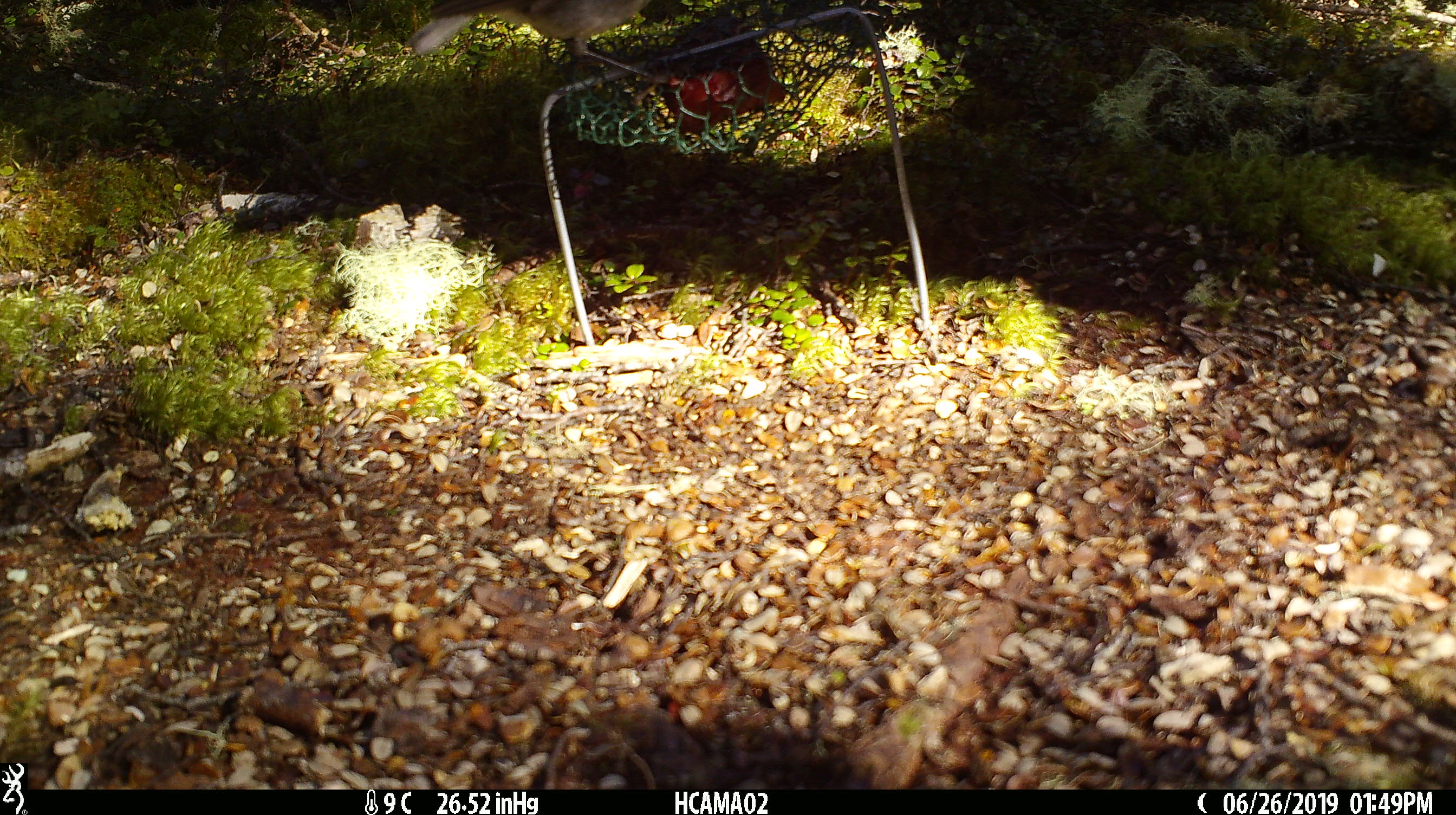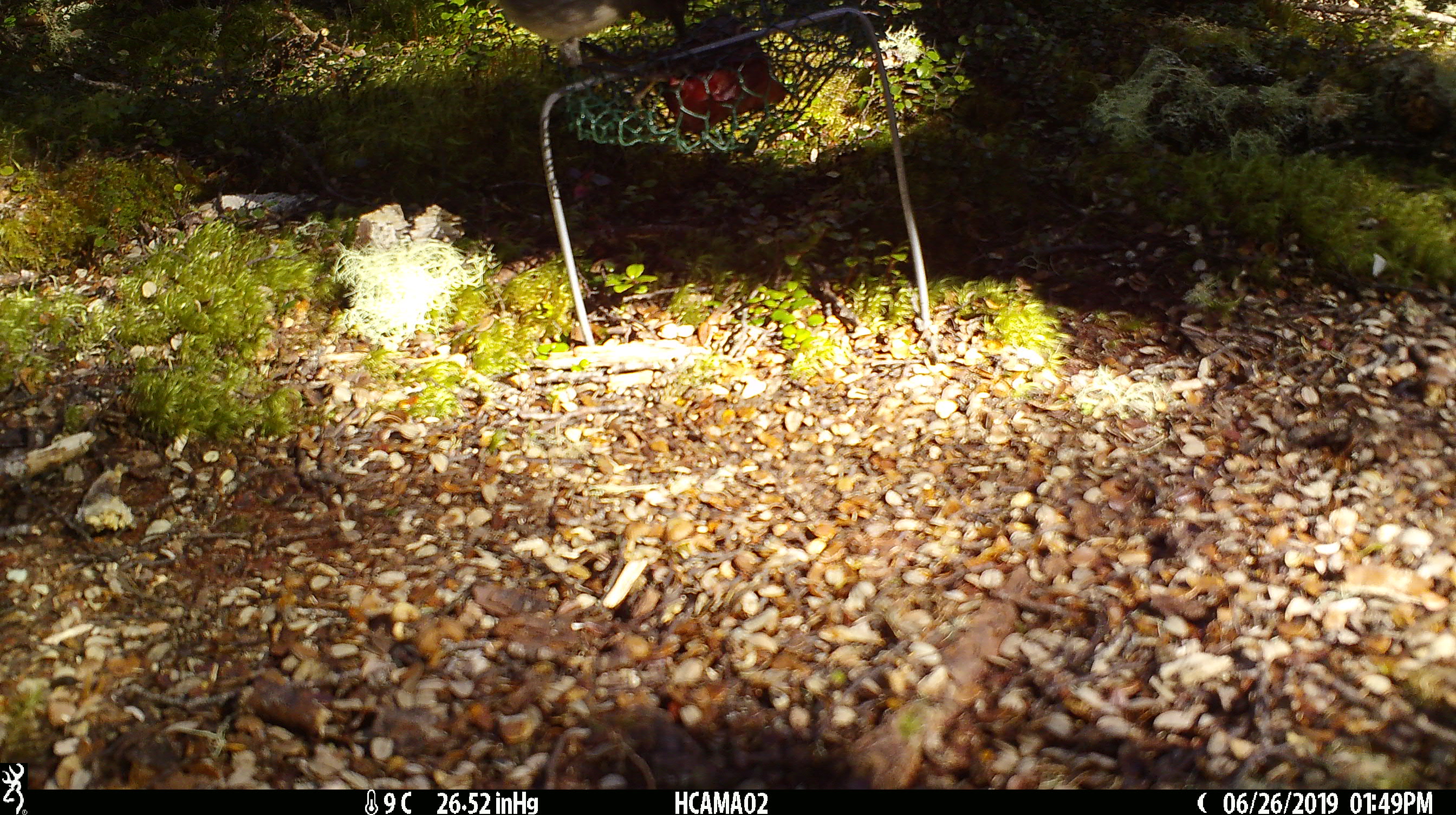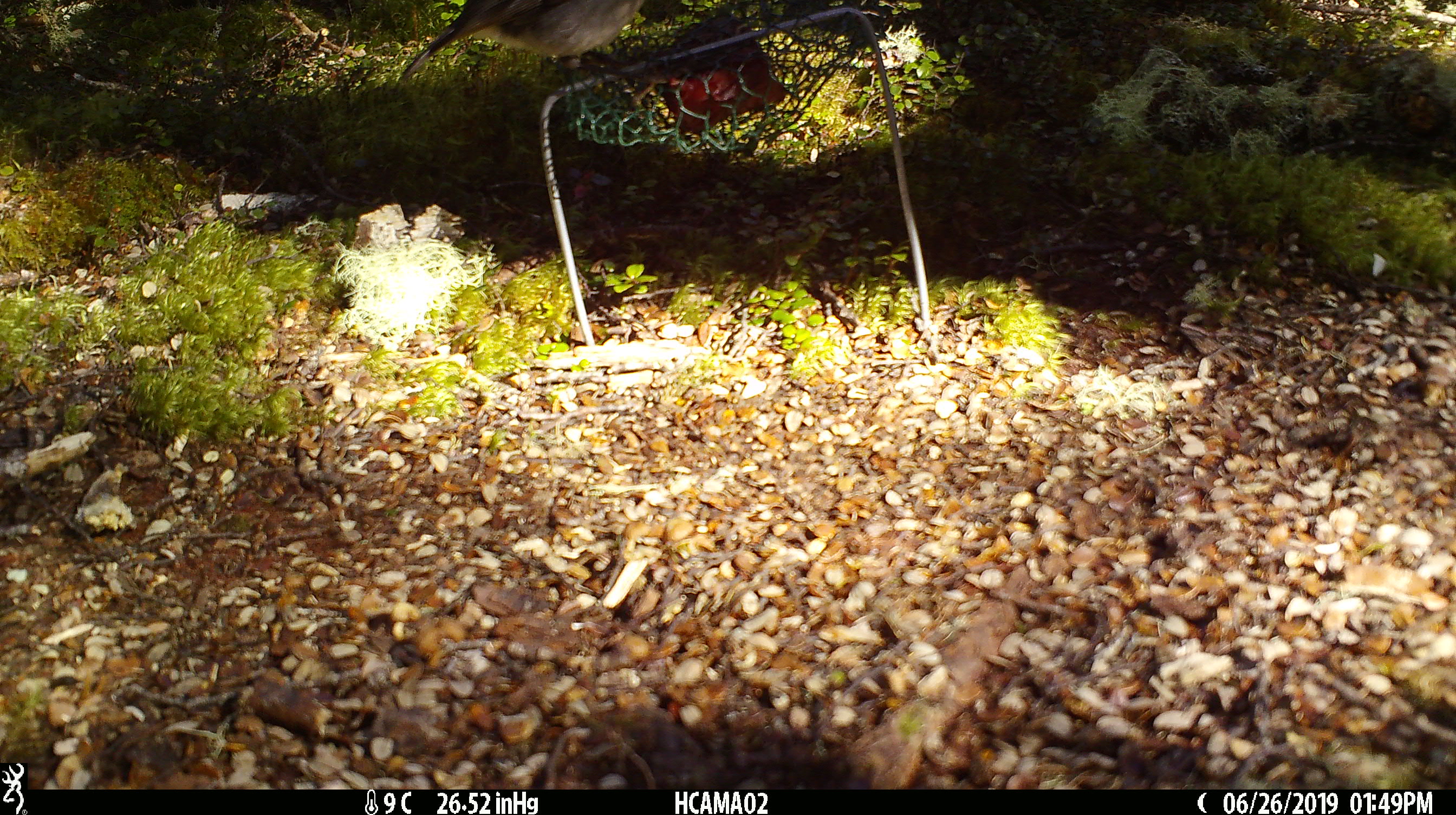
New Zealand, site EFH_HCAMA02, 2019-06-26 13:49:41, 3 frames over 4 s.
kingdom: Animalia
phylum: Chordata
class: Aves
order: Passeriformes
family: Petroicidae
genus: Petroica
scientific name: Petroica australis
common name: new zealand robin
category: robin